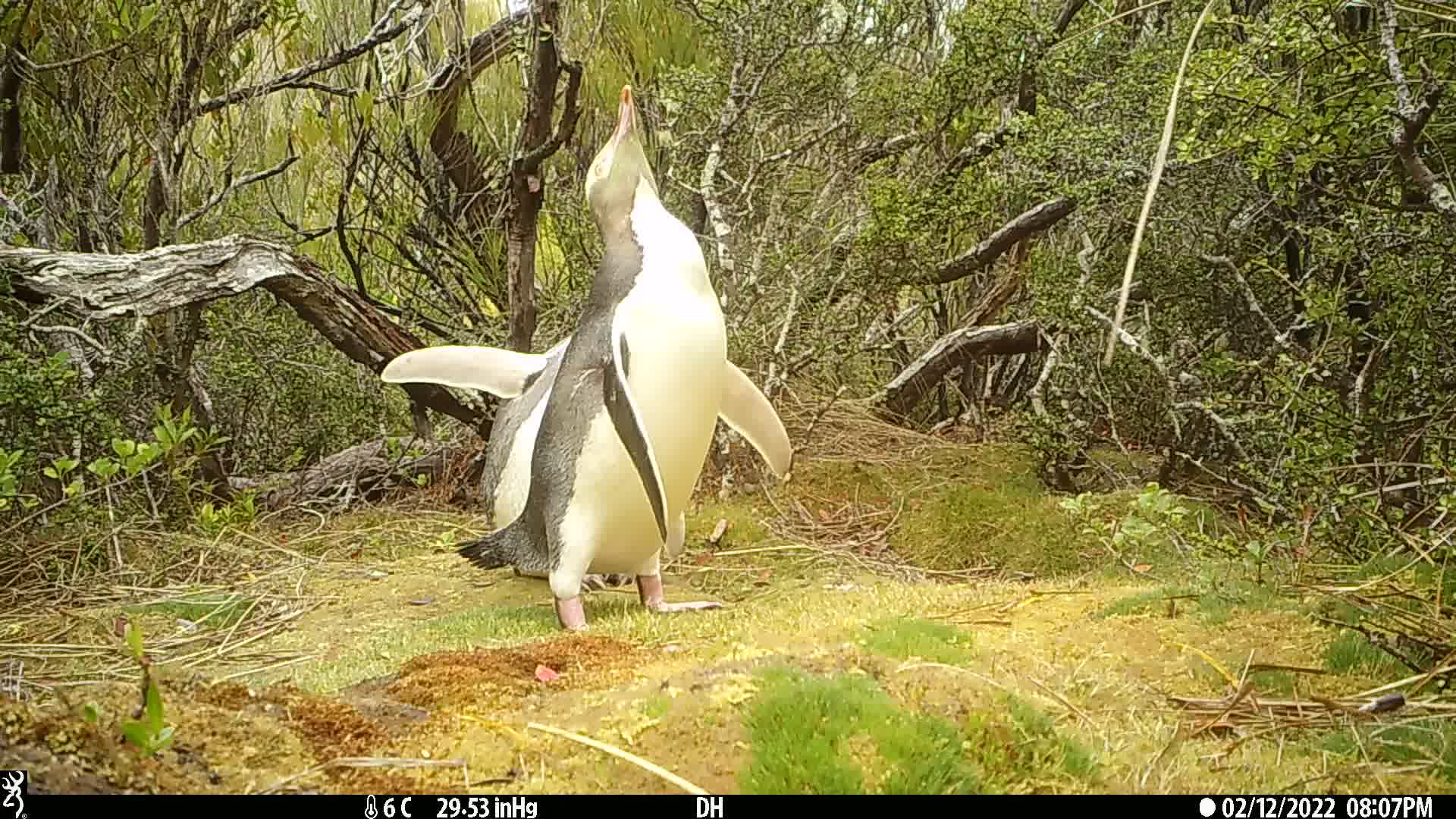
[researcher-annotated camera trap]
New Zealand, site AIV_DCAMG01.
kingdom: Animalia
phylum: Chordata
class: Aves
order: Sphenisciformes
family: Spheniscidae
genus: Megadyptes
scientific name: Megadyptes antipodes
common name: yellow-eyed penguin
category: yellow eyed penguin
Yellow eyed penguin (yellow-eyed penguin) (Megadyptes antipodes).